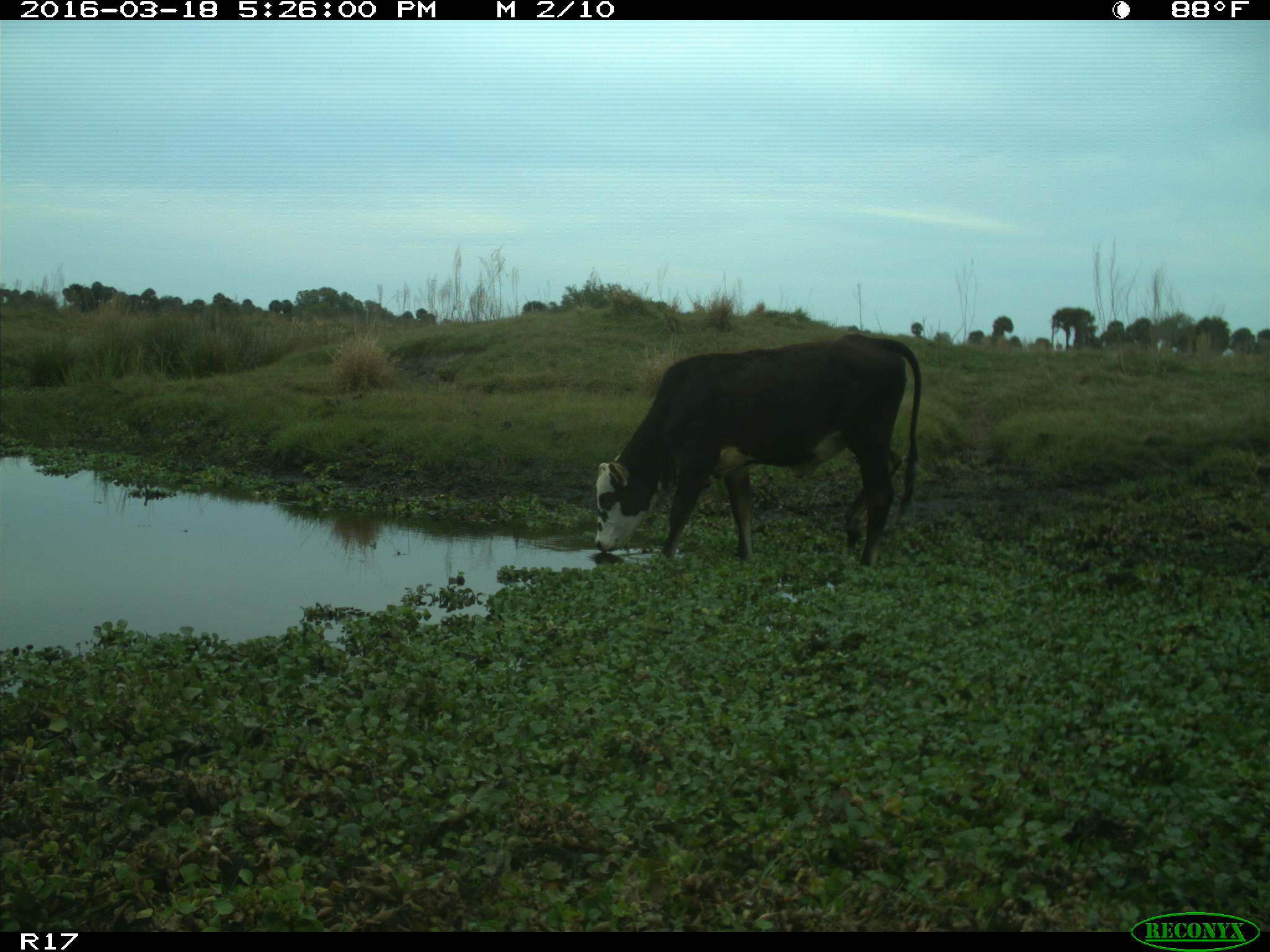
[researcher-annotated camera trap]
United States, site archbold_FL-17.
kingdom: Animalia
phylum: Chordata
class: Mammalia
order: Artiodactyla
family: Bovidae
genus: Bos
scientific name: Bos taurus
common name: domestic cow